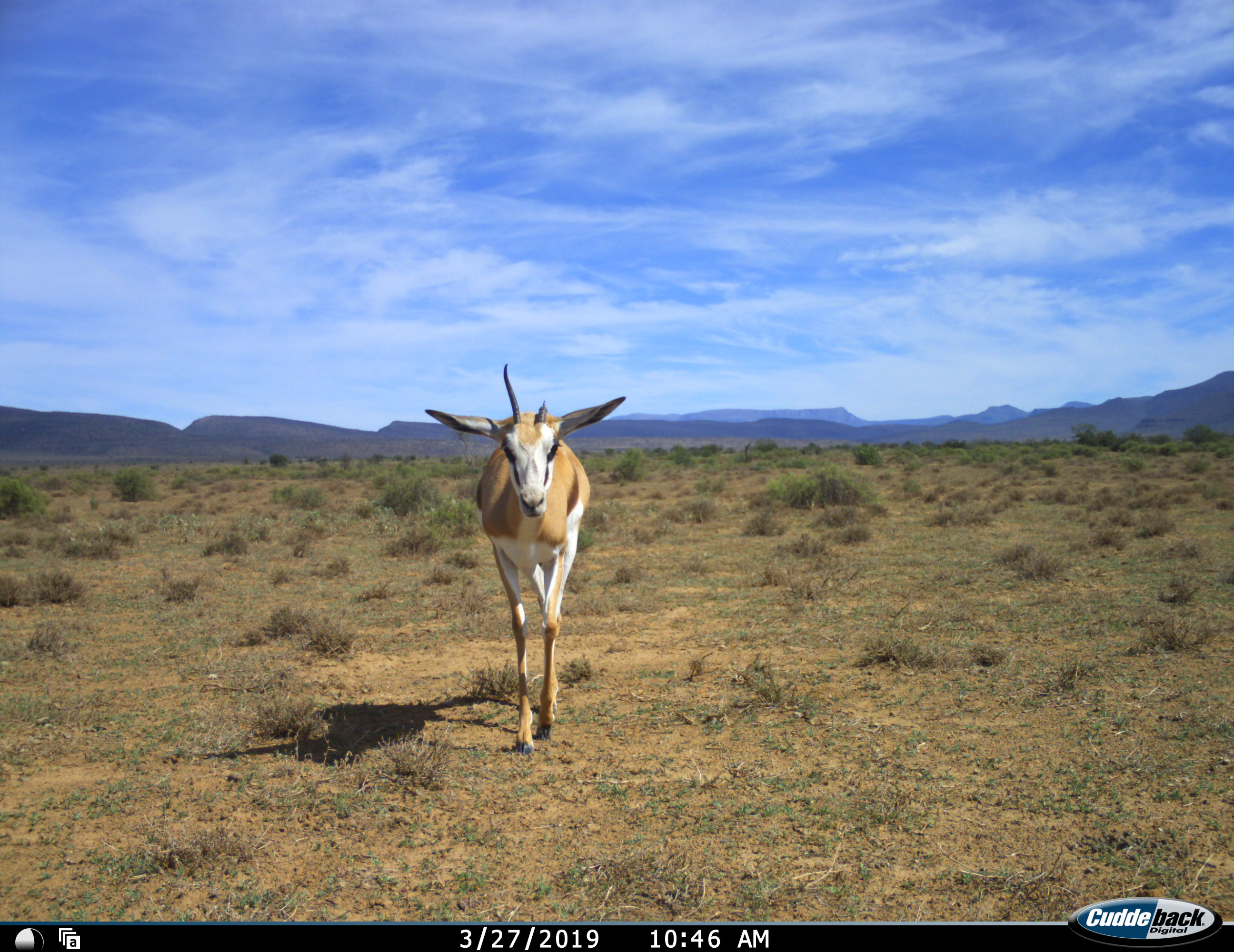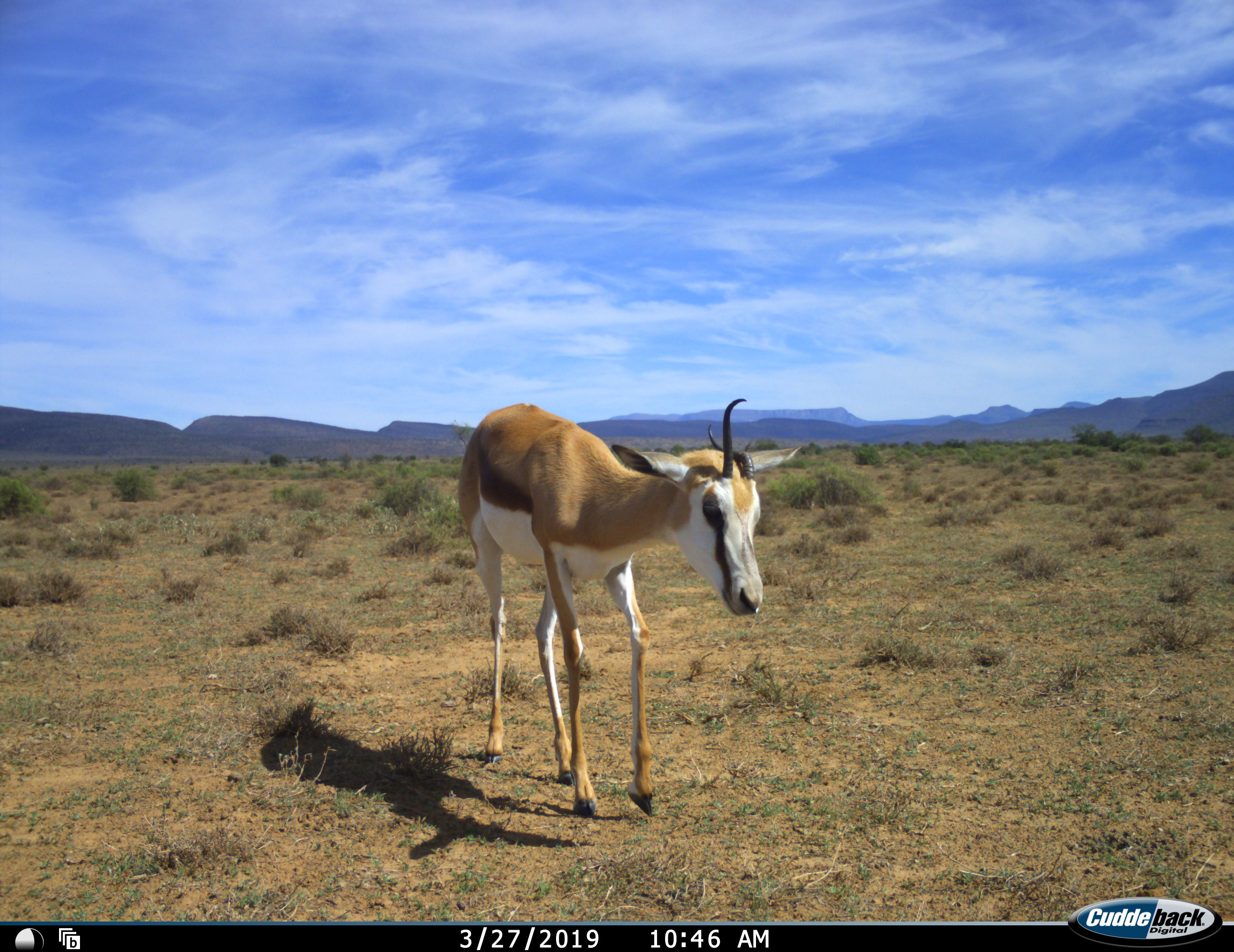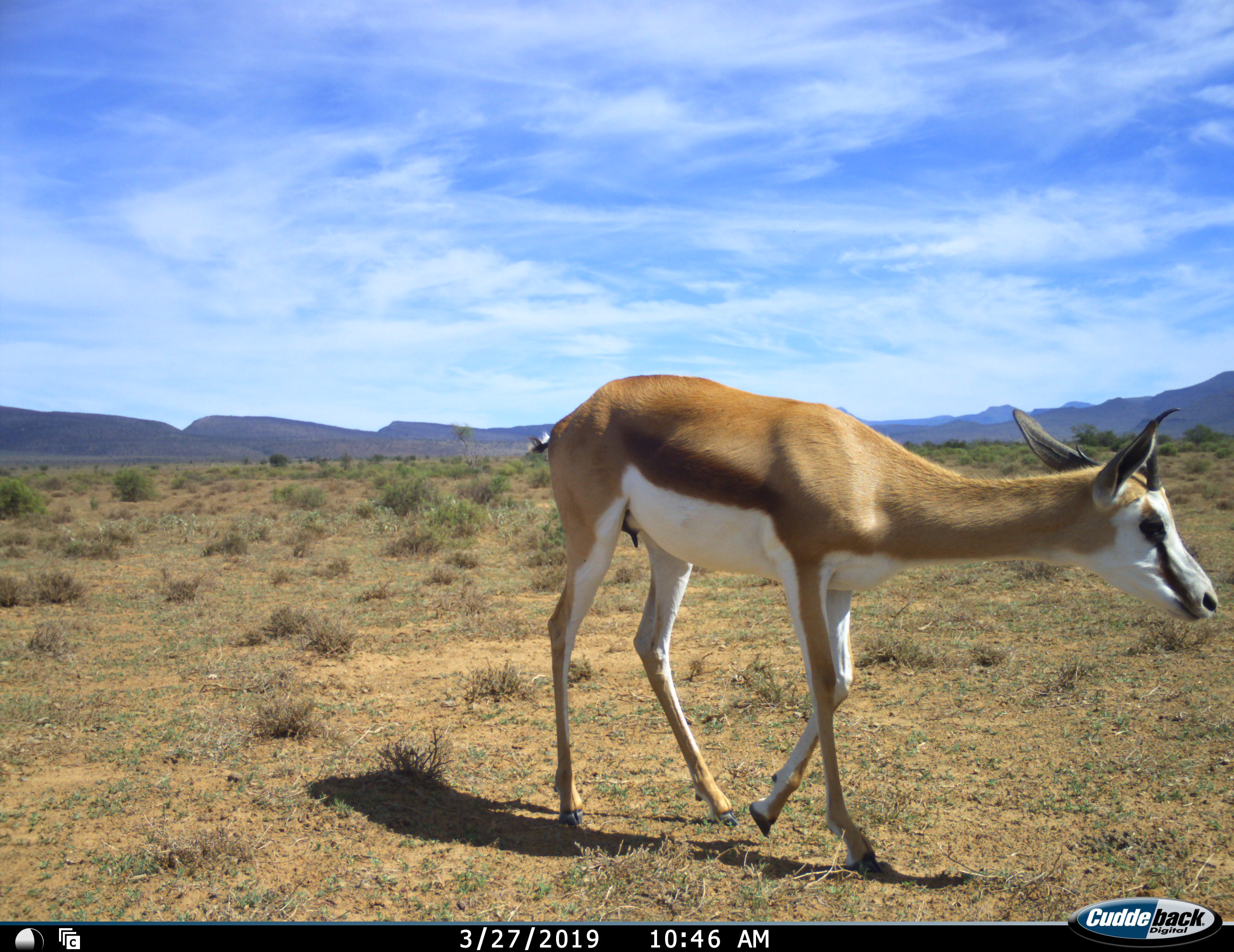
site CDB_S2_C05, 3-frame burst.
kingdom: Animalia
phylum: Chordata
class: Mammalia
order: Artiodactyla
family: Bovidae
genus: Antidorcas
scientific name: Antidorcas marsupialis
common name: springbok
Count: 1.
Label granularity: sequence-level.